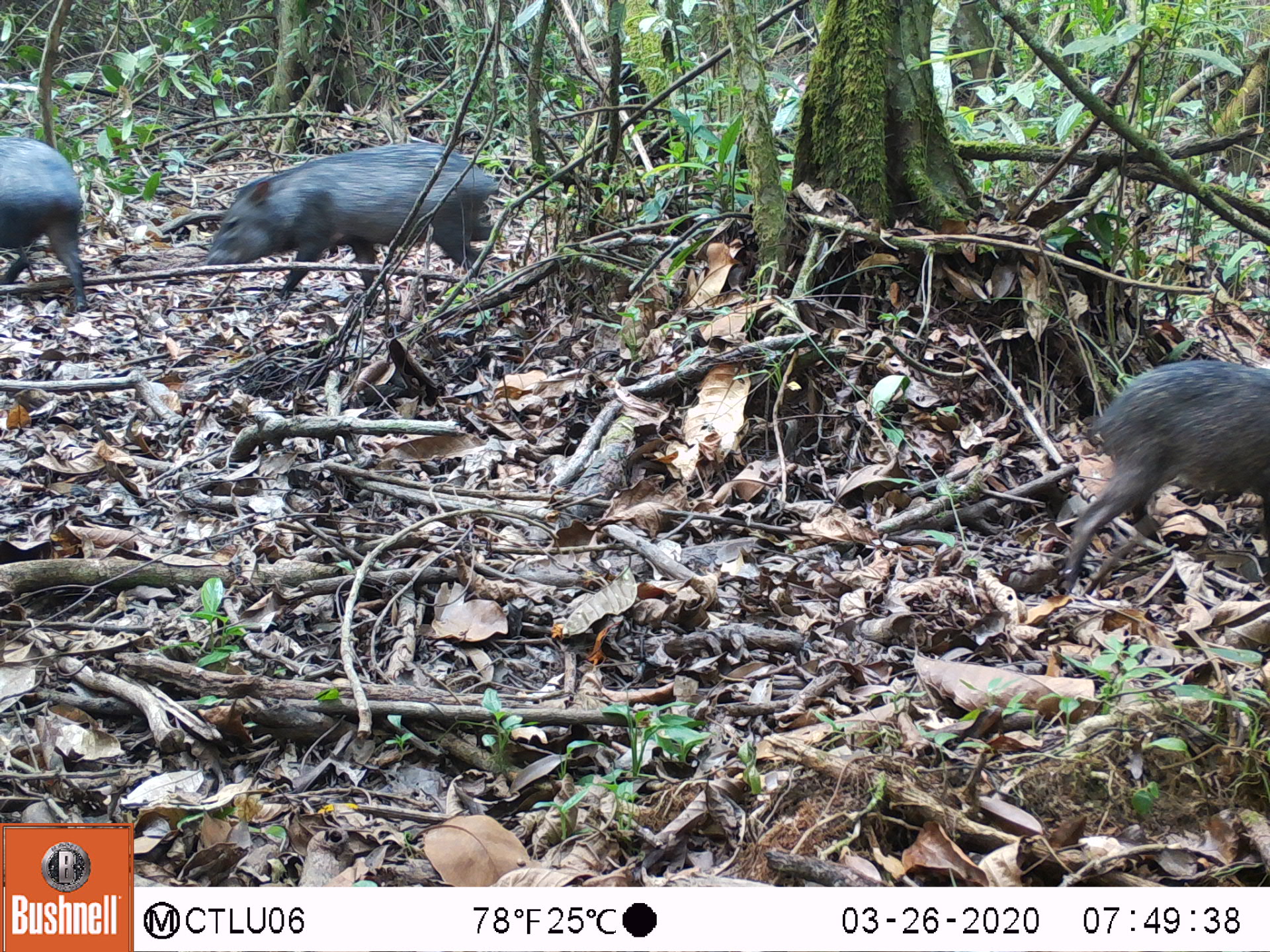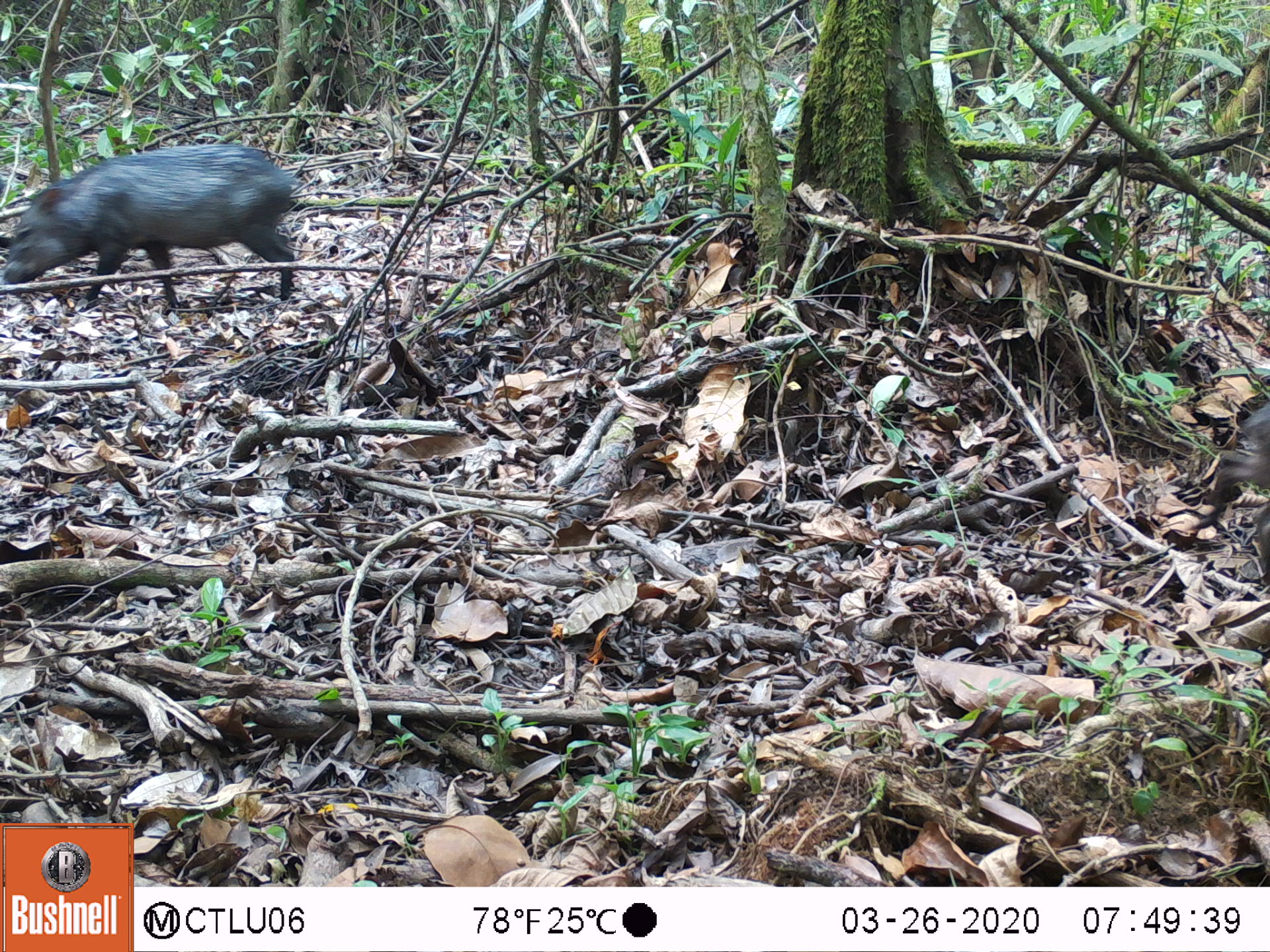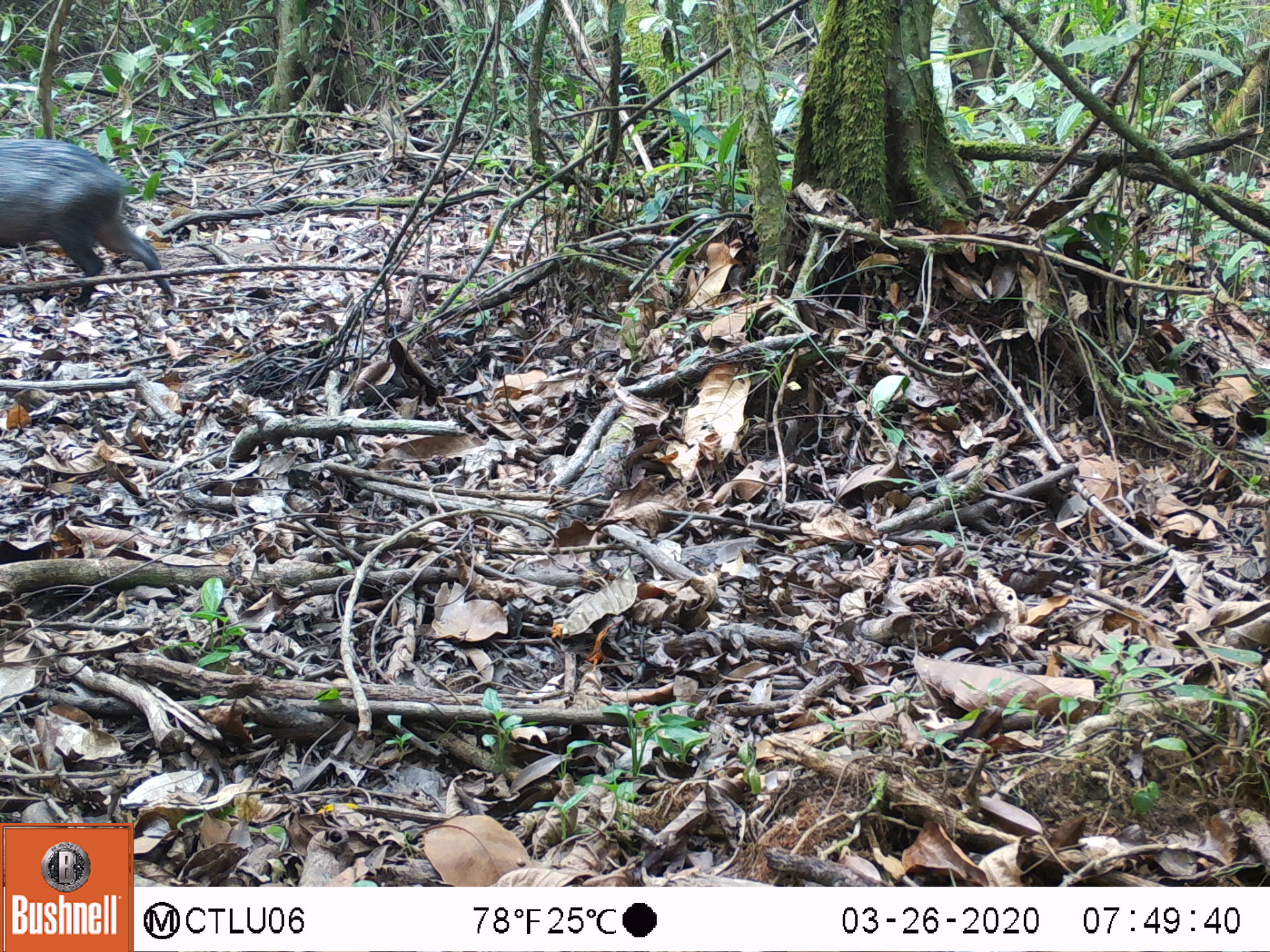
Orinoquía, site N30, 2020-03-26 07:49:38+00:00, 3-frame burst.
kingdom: Animalia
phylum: Chordata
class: Mammalia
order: Artiodactyla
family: Tayassuidae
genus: Pecari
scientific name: Pecari tajacu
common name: collared peccary